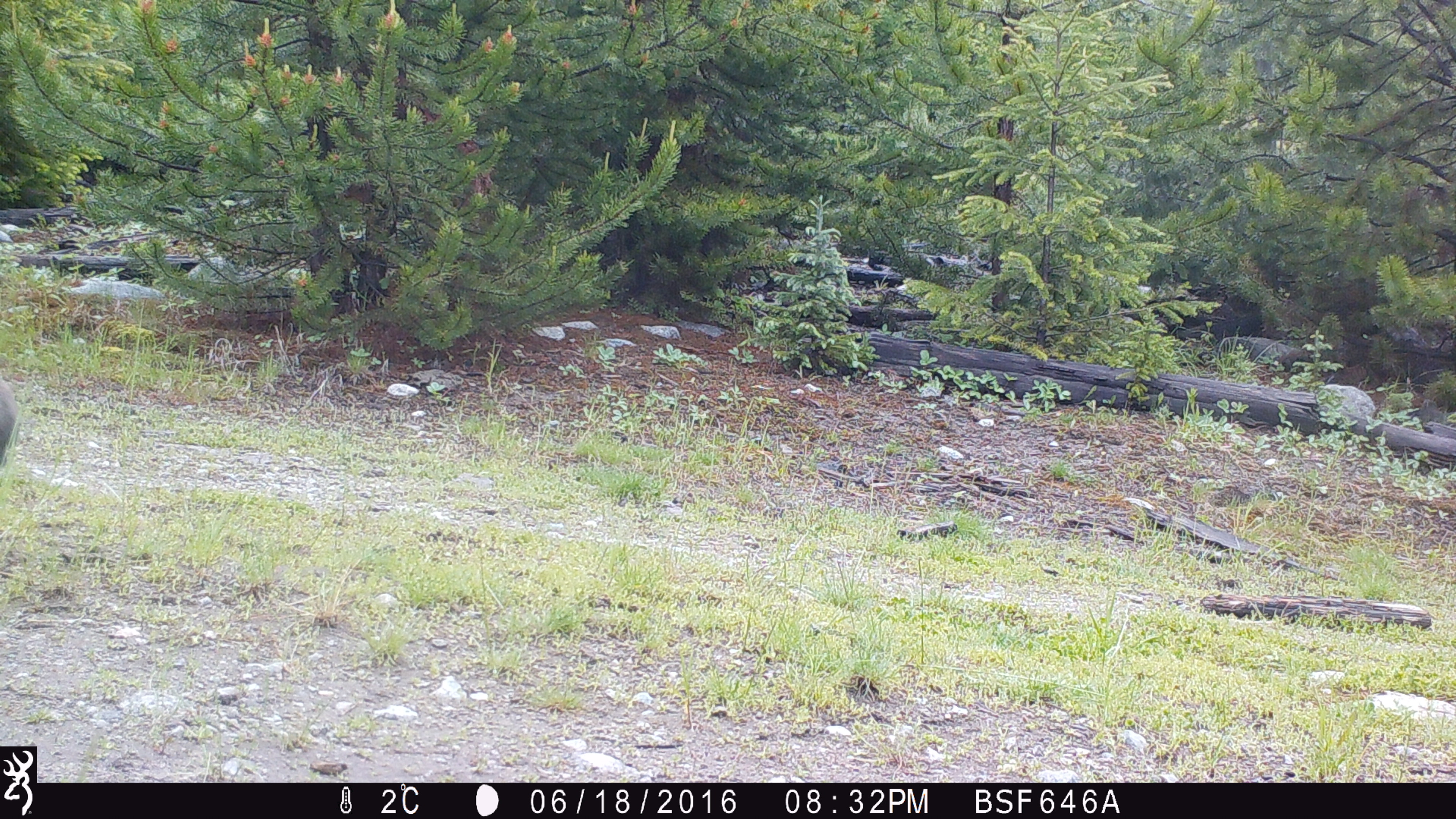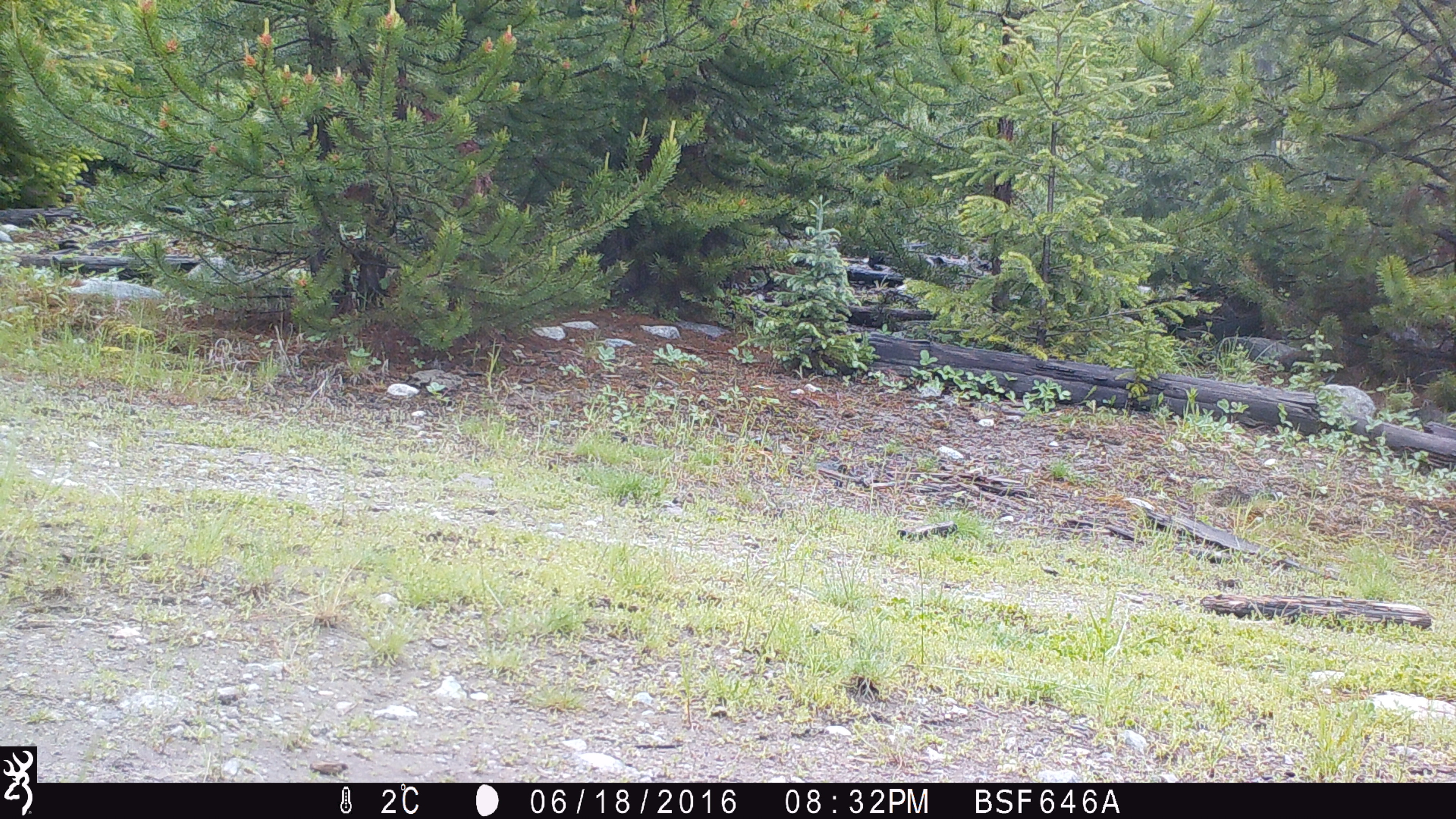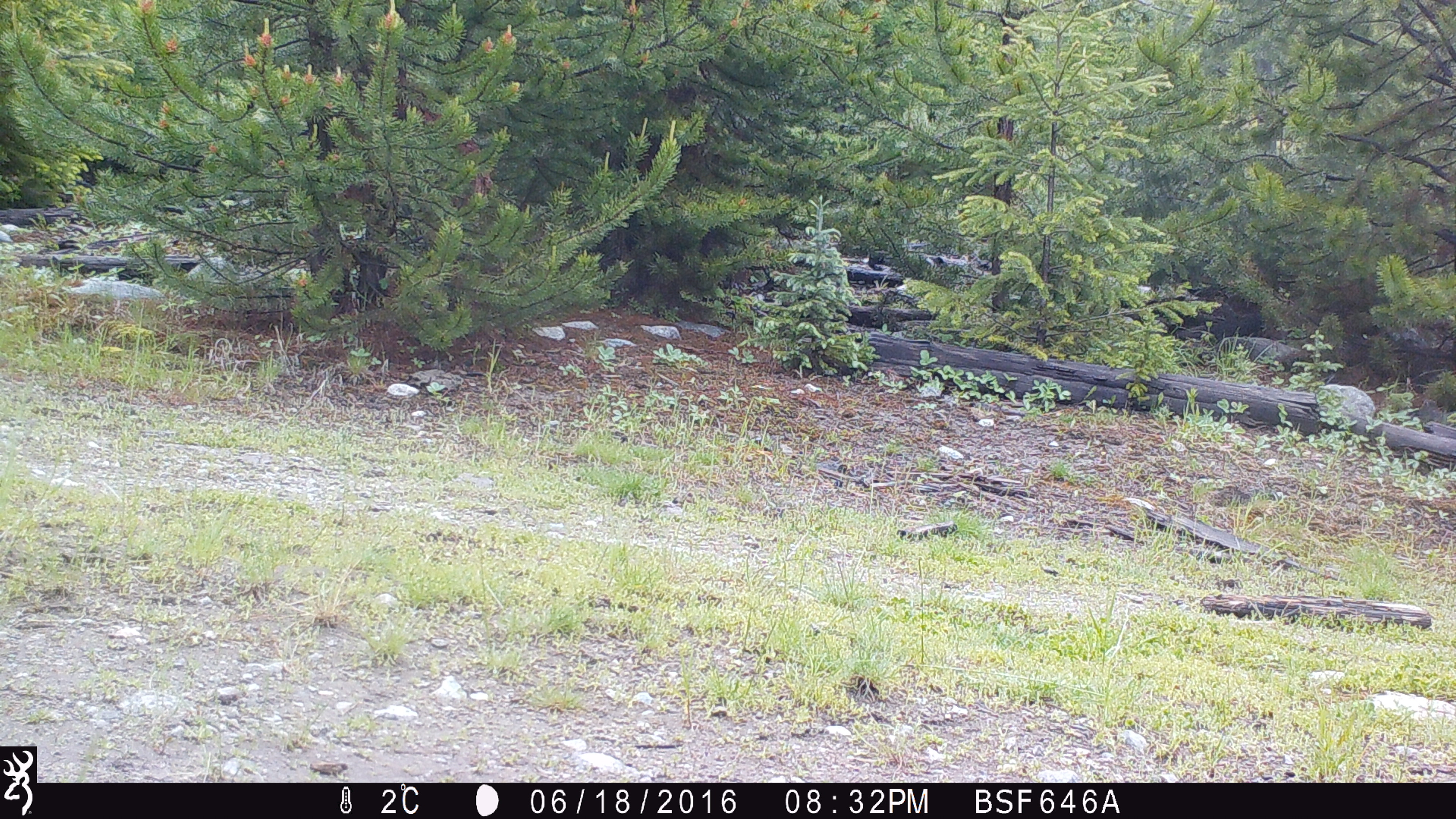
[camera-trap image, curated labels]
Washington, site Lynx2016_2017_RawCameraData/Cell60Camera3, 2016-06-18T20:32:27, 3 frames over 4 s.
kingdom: Animalia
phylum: Chordata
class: Mammalia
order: Lagomorpha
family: Leporidae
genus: Lepus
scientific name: Lepus americanus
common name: snowshoe hare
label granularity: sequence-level